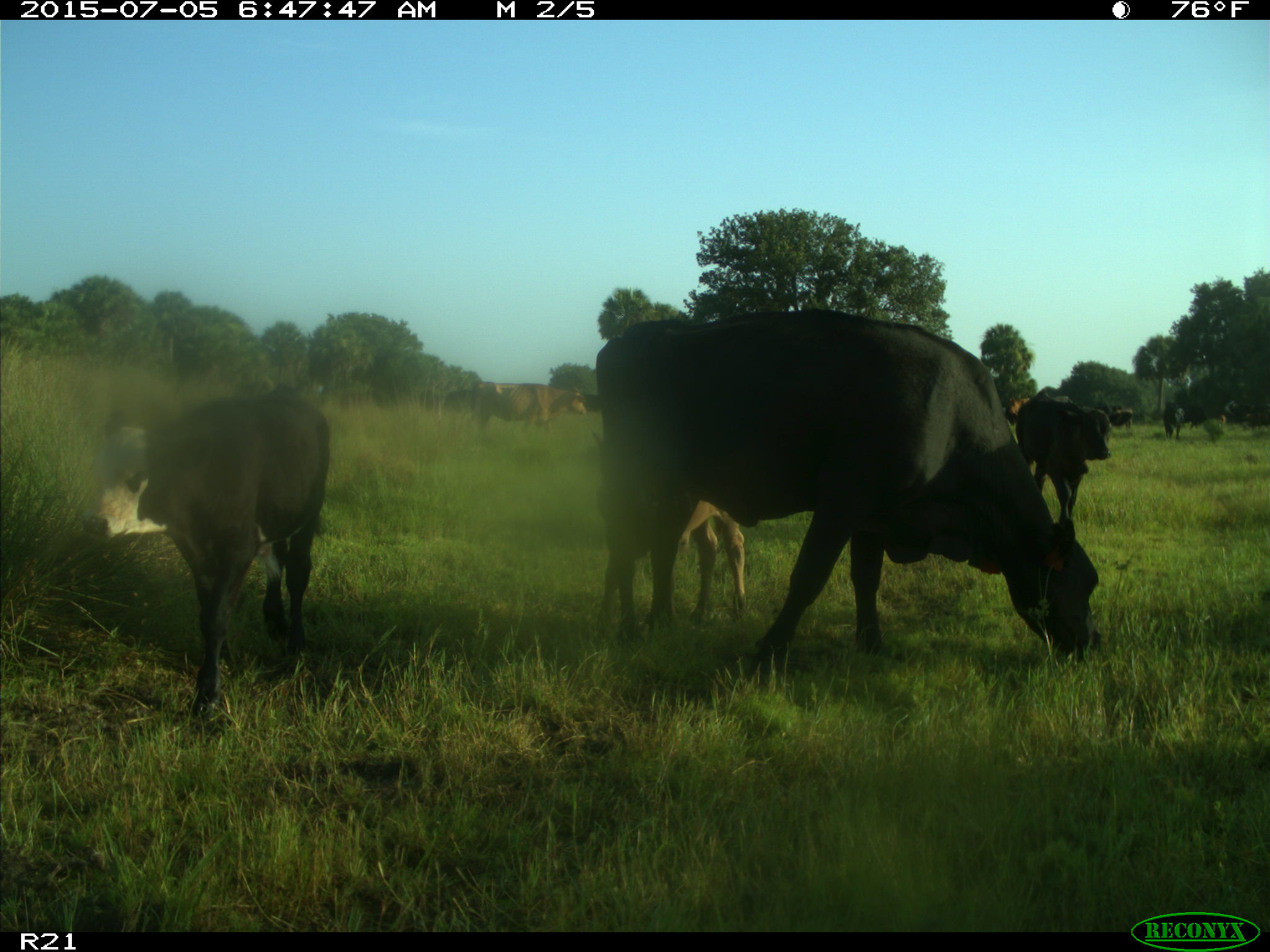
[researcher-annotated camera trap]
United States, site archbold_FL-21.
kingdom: Animalia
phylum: Chordata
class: Mammalia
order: Artiodactyla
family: Bovidae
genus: Bos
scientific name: Bos taurus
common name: domestic cow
Bos taurus (domestic cow).